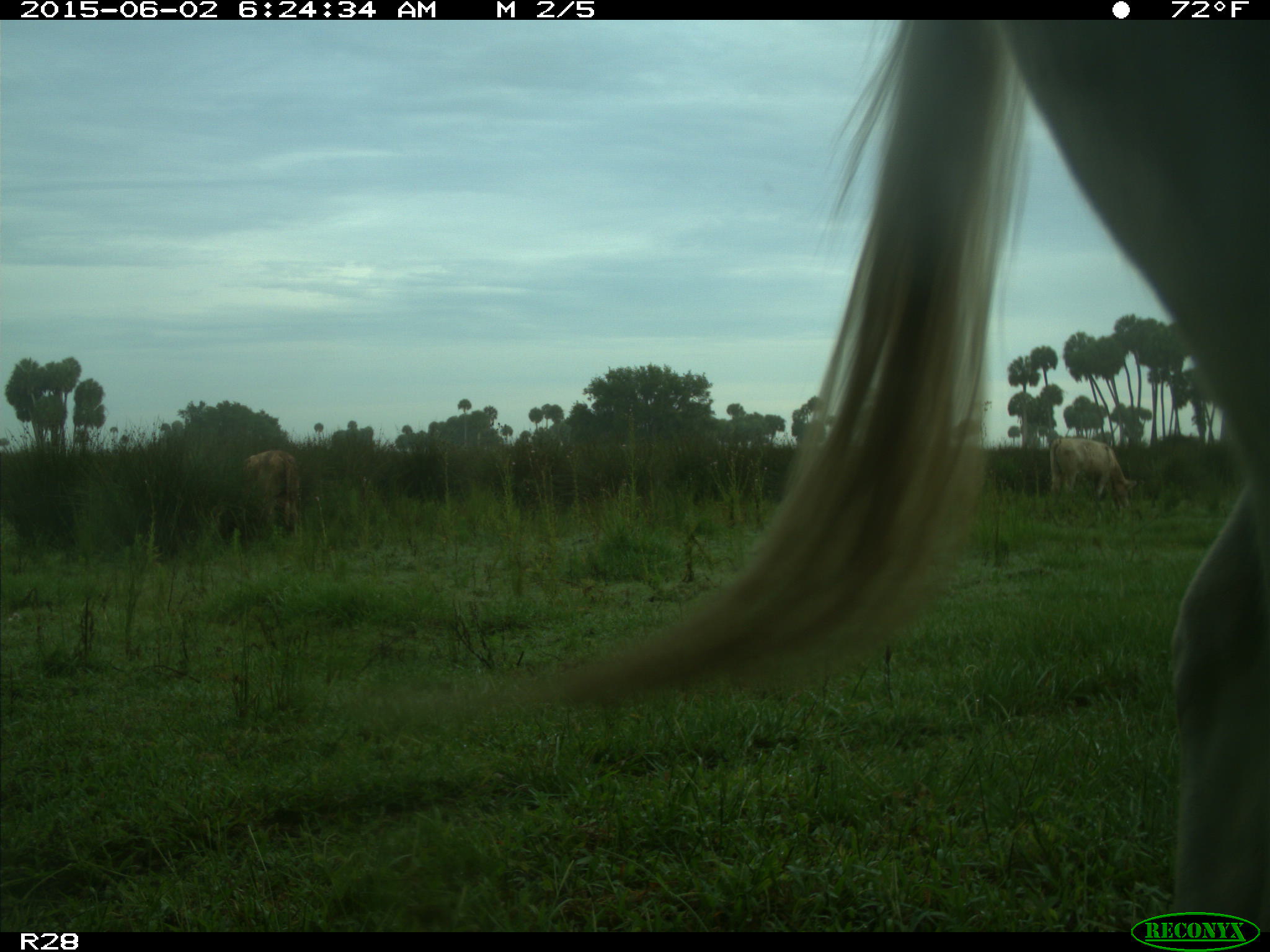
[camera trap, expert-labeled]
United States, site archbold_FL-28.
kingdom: Animalia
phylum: Chordata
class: Mammalia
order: Artiodactyla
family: Bovidae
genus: Bos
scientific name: Bos taurus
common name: domestic cow